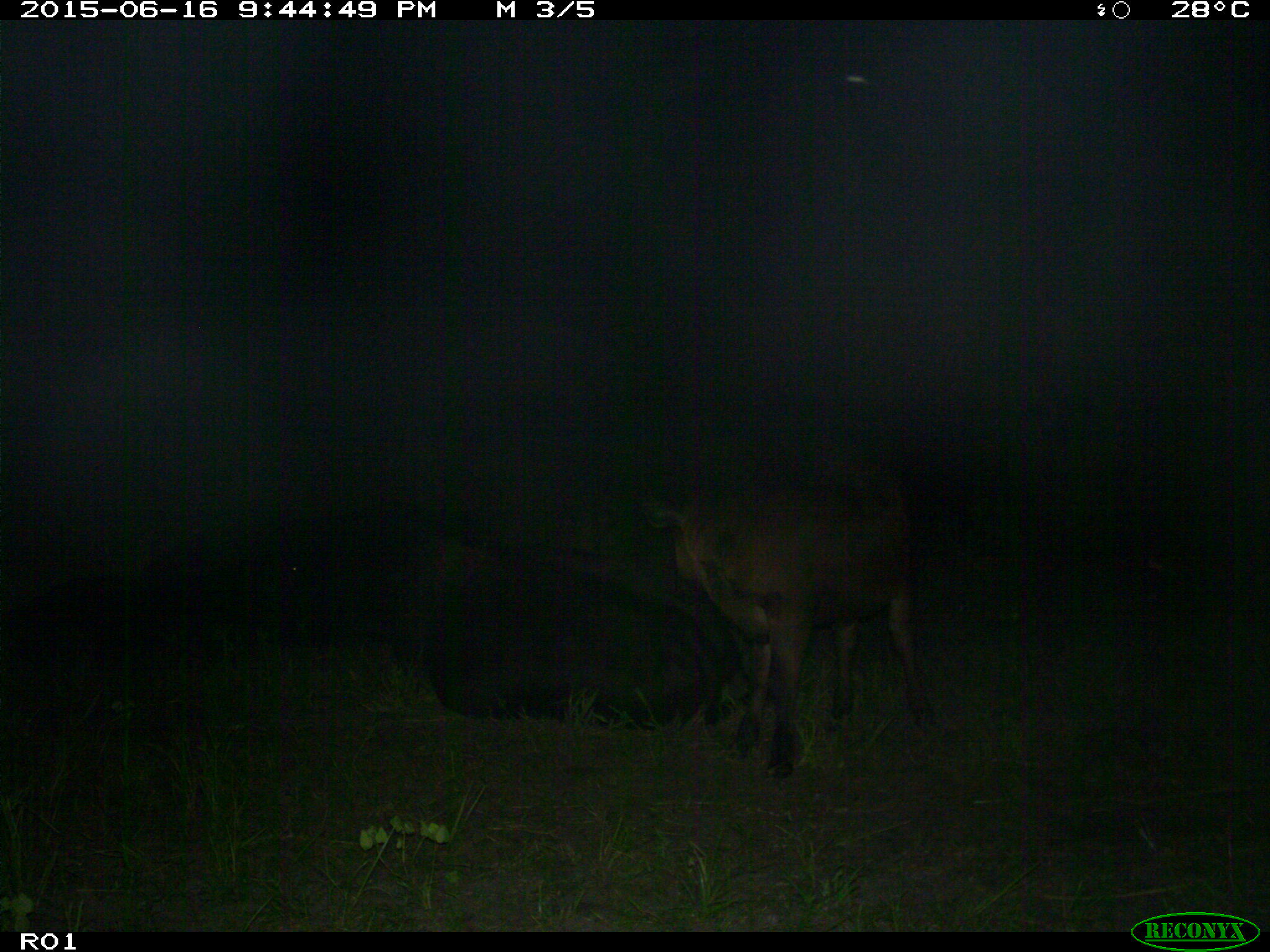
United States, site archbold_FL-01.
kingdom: Animalia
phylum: Chordata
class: Mammalia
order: Artiodactyla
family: Bovidae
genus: Bos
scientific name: Bos taurus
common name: domestic cow